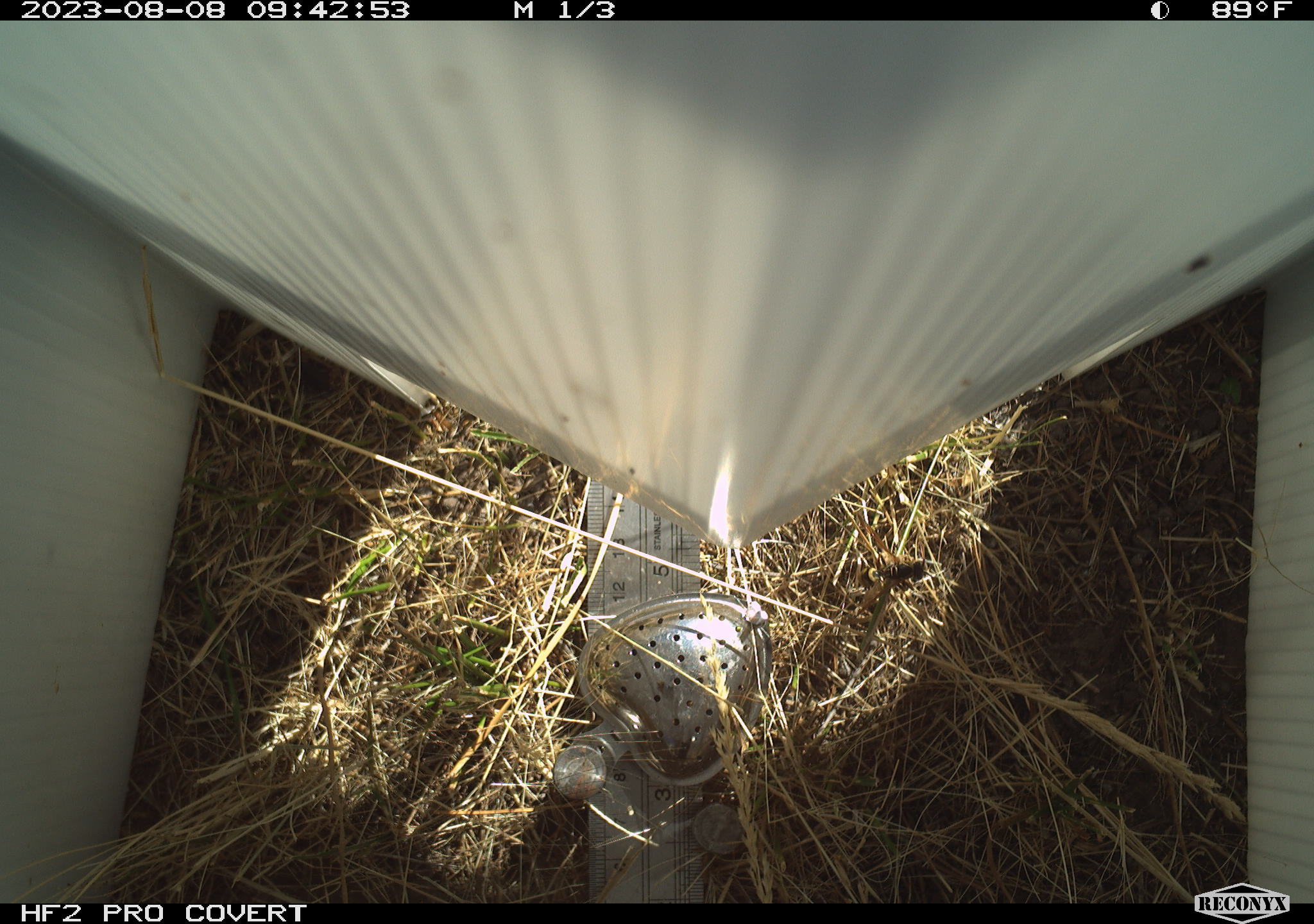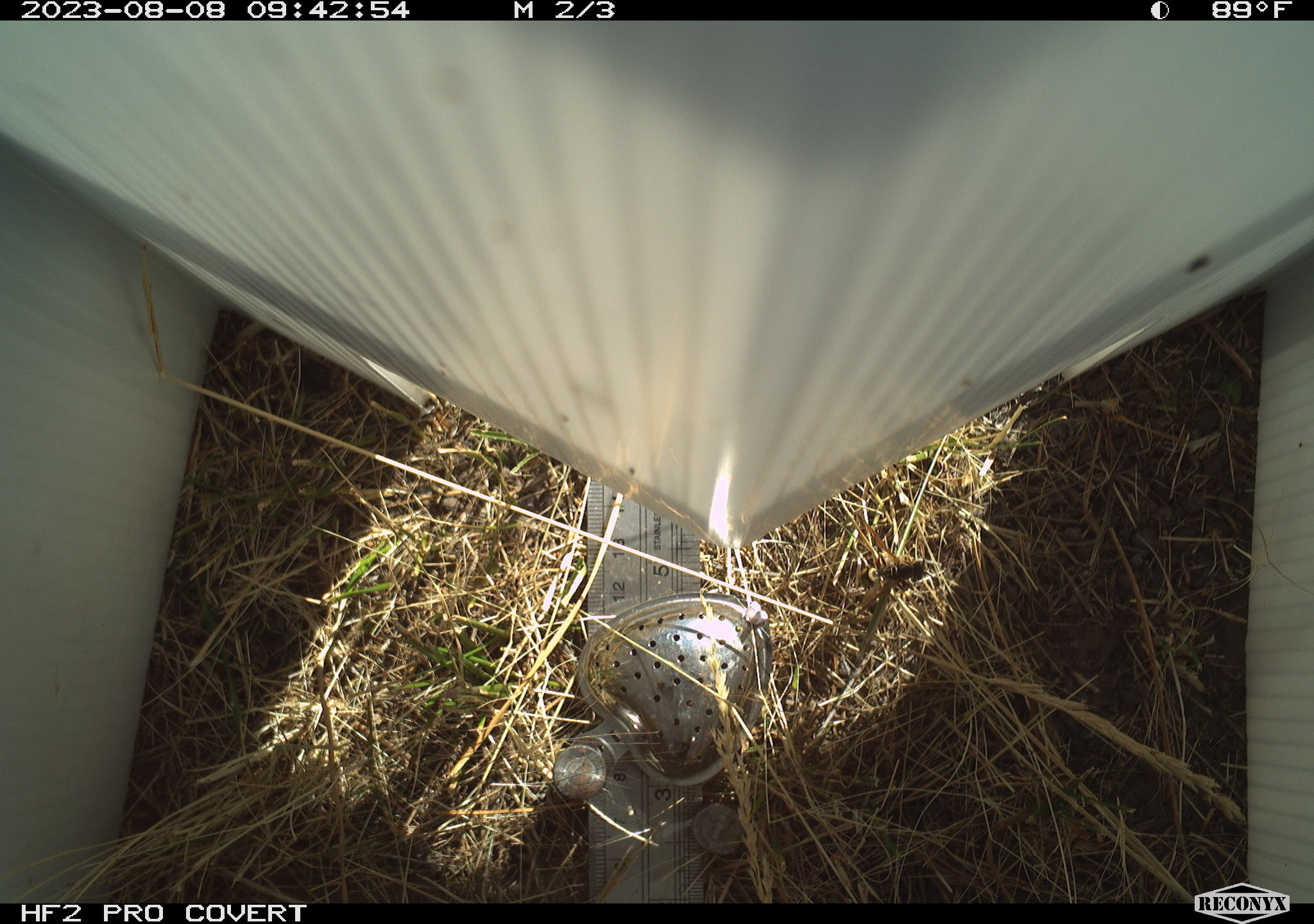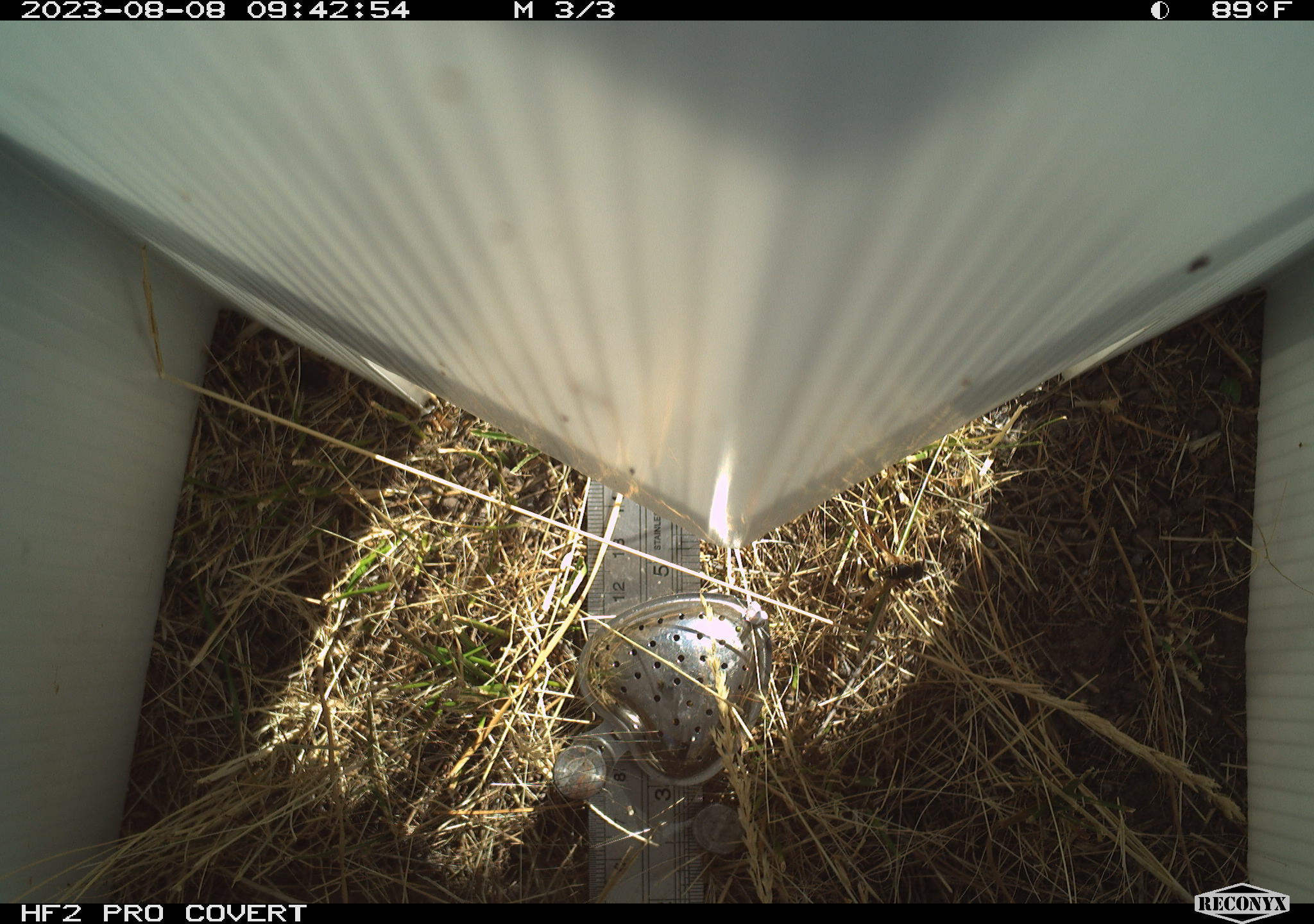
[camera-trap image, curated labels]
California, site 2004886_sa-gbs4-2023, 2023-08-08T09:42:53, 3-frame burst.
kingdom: Animalia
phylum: Arthropoda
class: Insecta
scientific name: Insecta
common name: insect